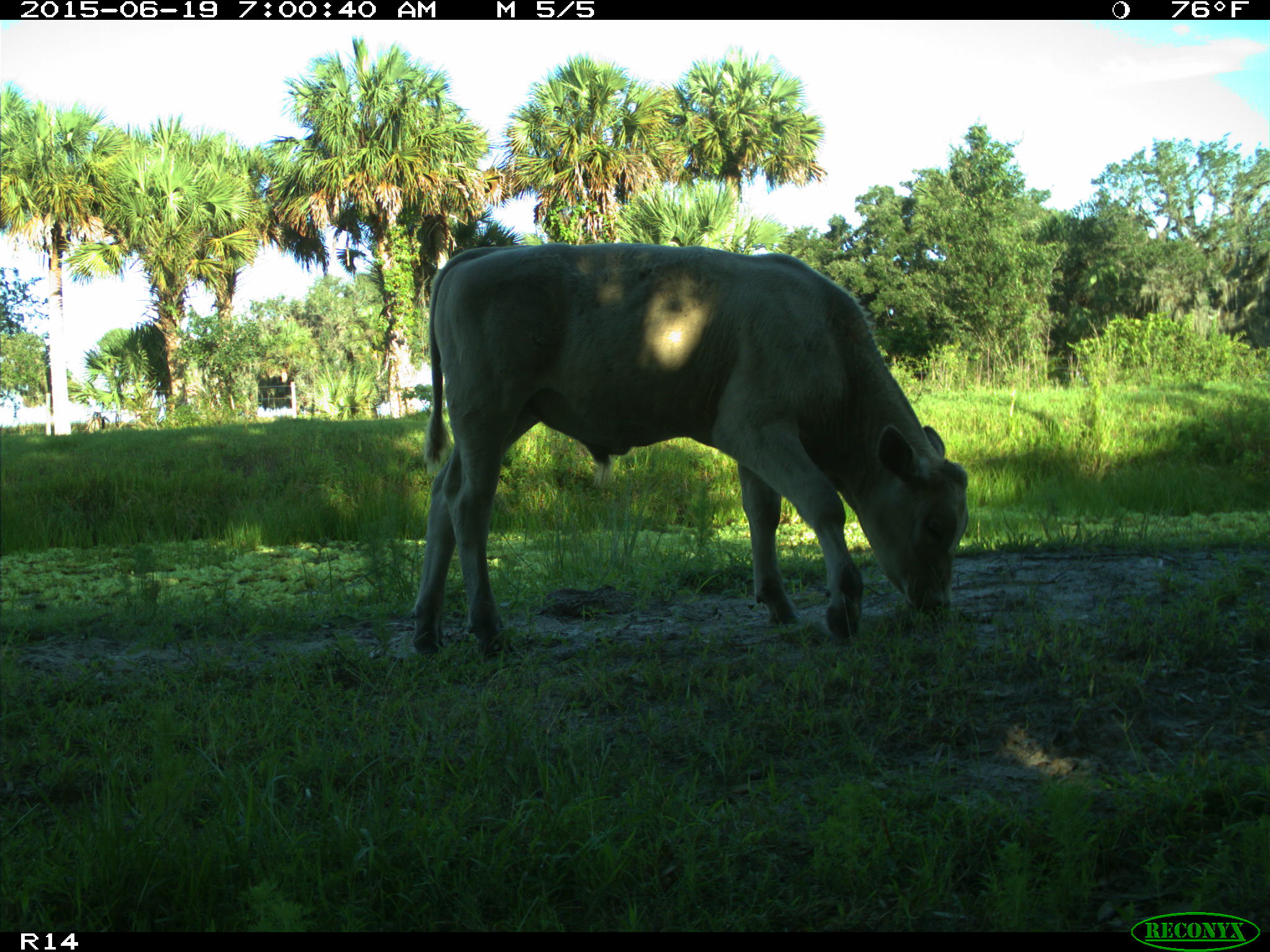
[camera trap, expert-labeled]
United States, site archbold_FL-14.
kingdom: Animalia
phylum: Chordata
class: Mammalia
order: Artiodactyla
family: Bovidae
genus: Bos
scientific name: Bos taurus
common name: domestic cow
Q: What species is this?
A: Bos taurus (domestic cow).